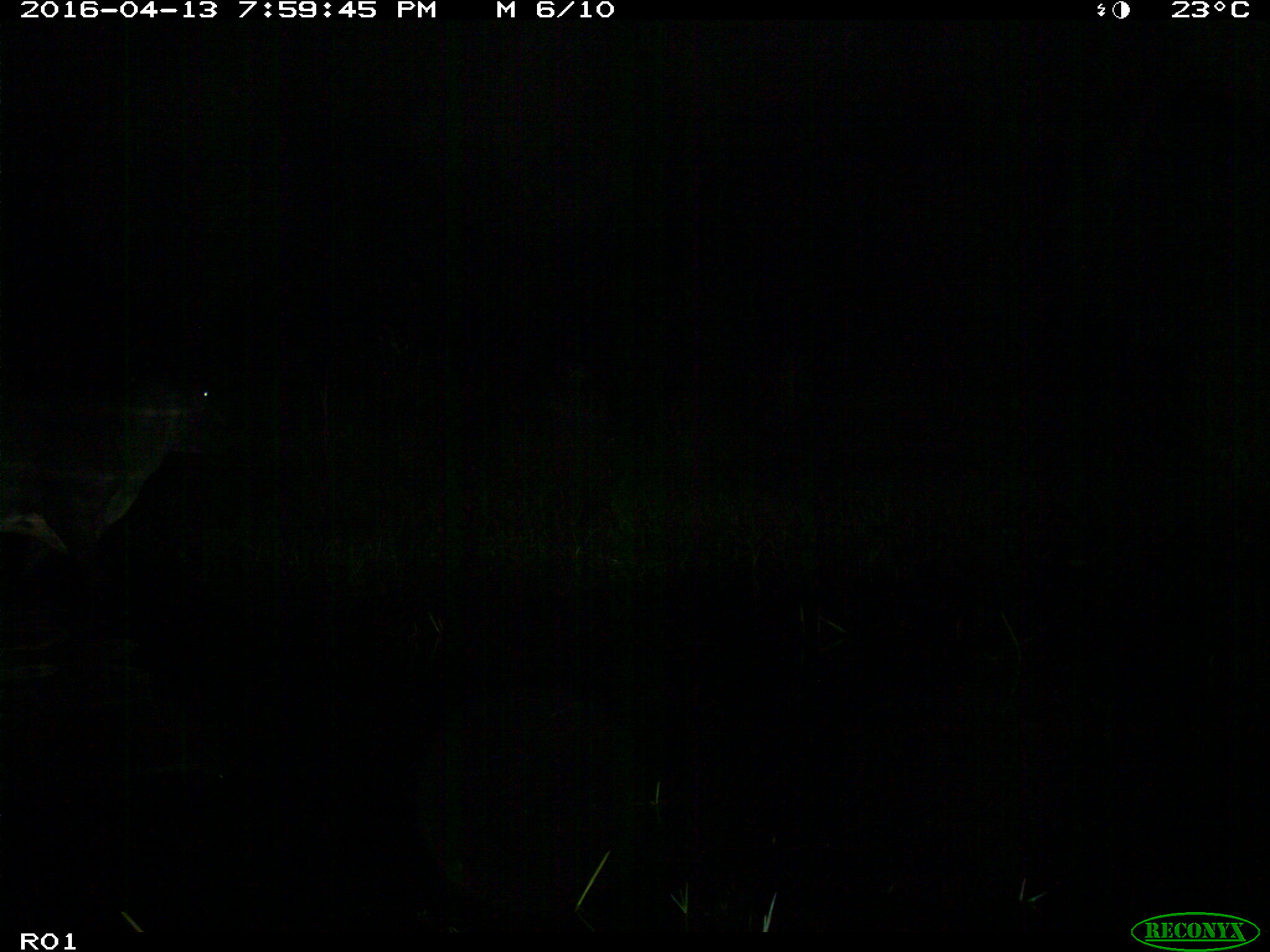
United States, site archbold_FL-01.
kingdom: Animalia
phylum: Chordata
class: Mammalia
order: Artiodactyla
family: Bovidae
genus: Bos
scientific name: Bos taurus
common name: domestic cow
Bos taurus (domestic cow).